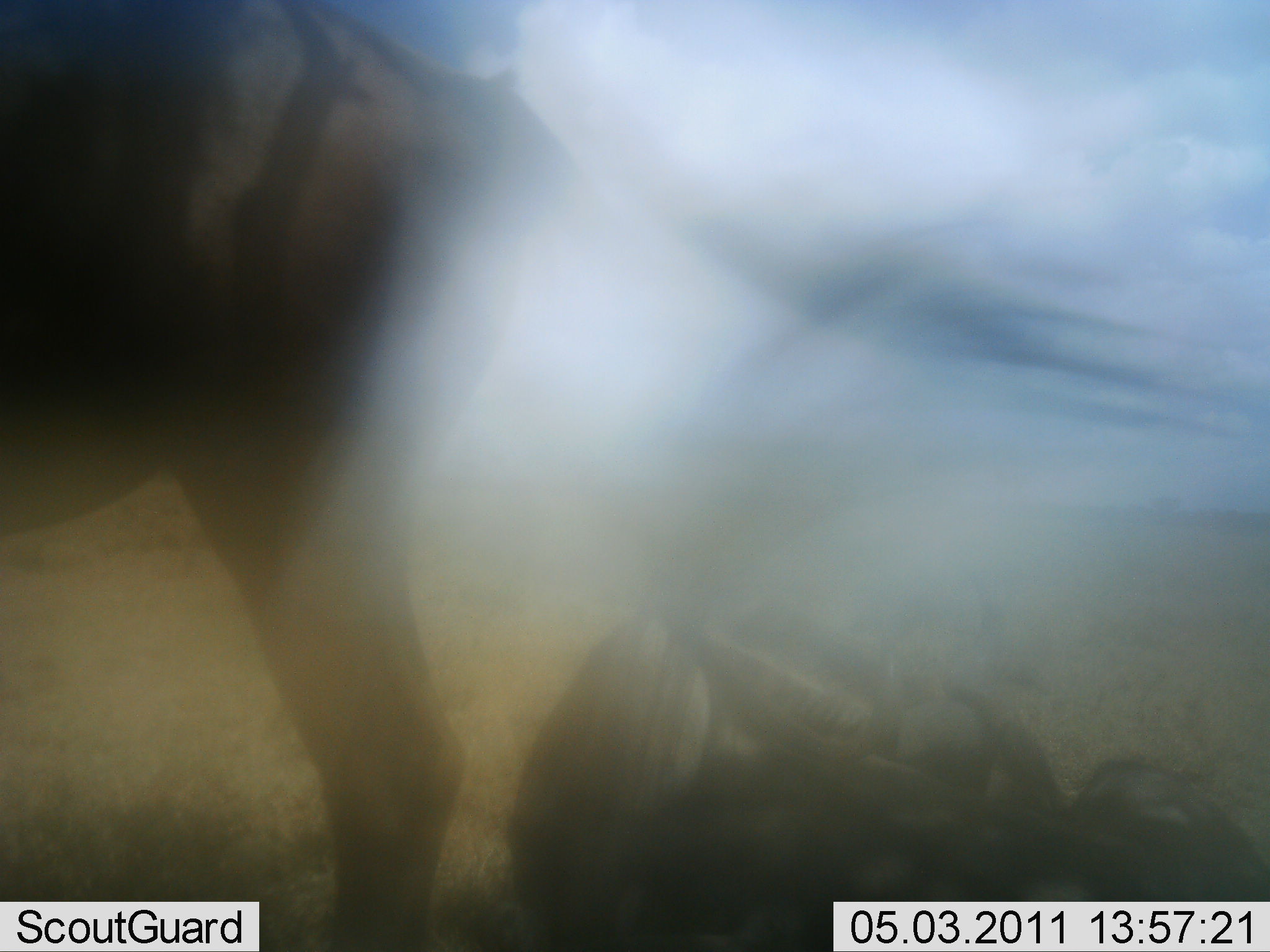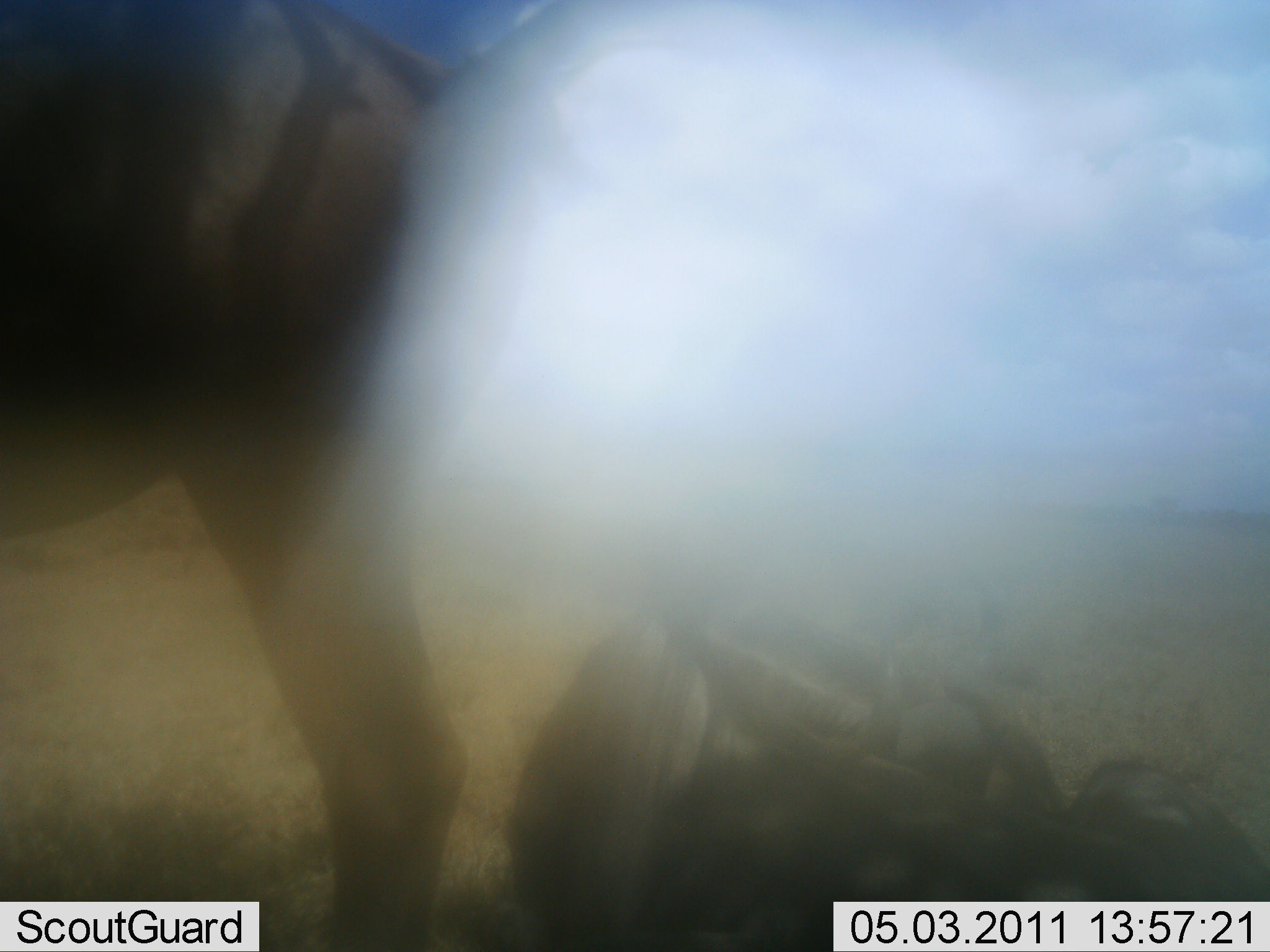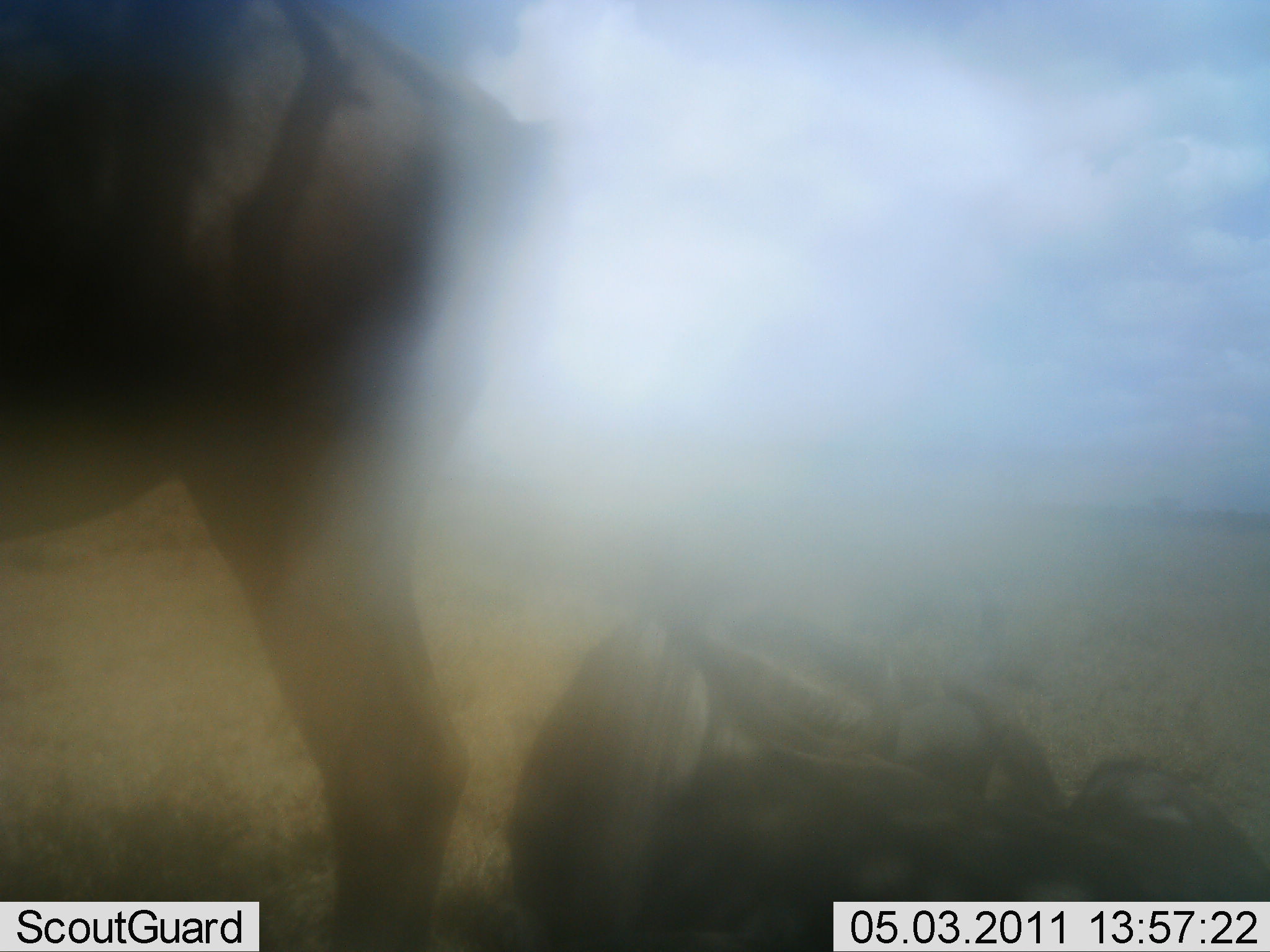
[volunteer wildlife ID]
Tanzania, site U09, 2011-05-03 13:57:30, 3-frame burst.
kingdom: Animalia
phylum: Chordata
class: Mammalia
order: Artiodactyla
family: Bovidae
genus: Connochaetes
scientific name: Connochaetes taurinus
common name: blue wildebeest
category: wildebeest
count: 2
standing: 83%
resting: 83%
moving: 0%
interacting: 0%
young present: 0%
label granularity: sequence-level